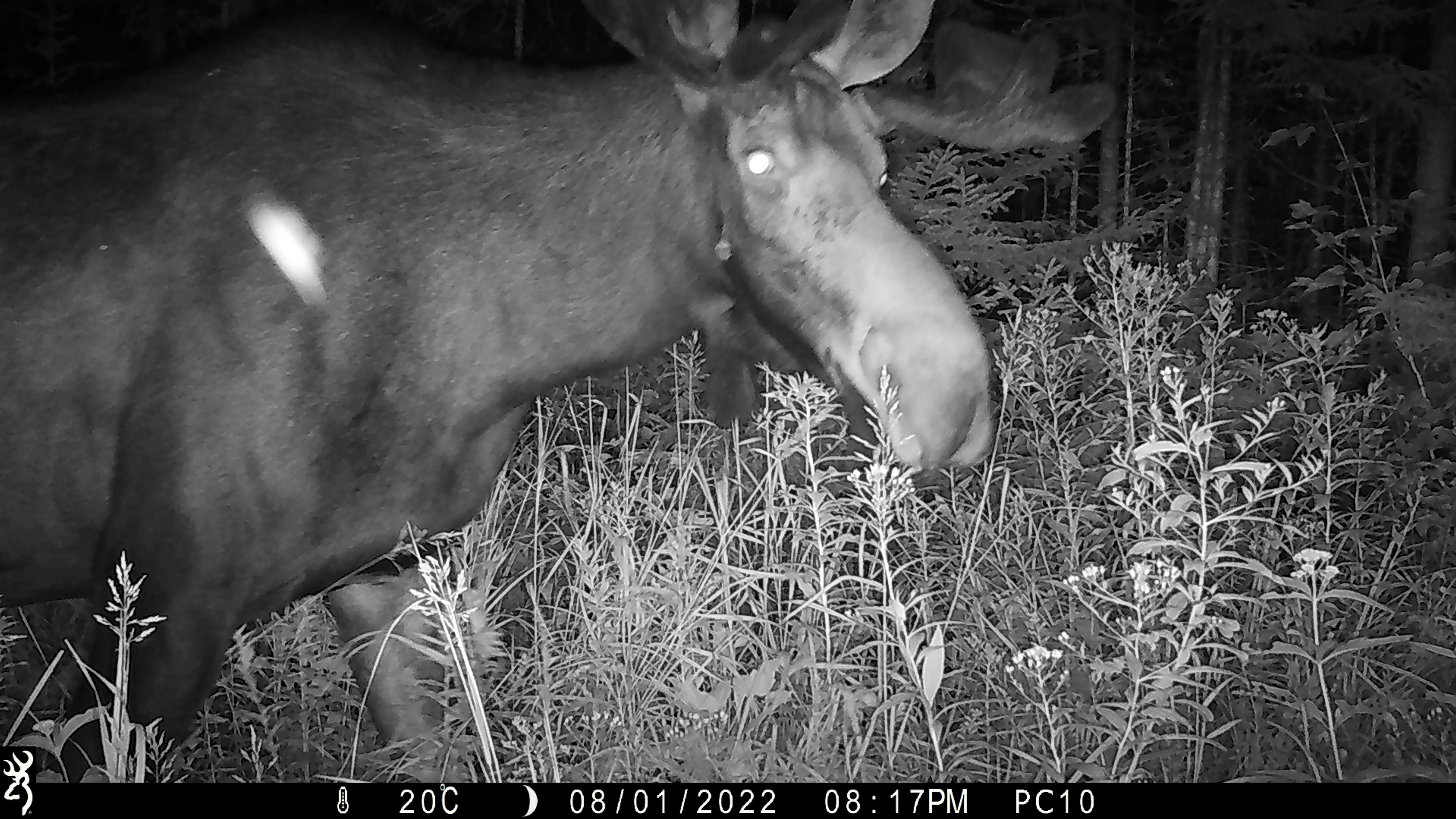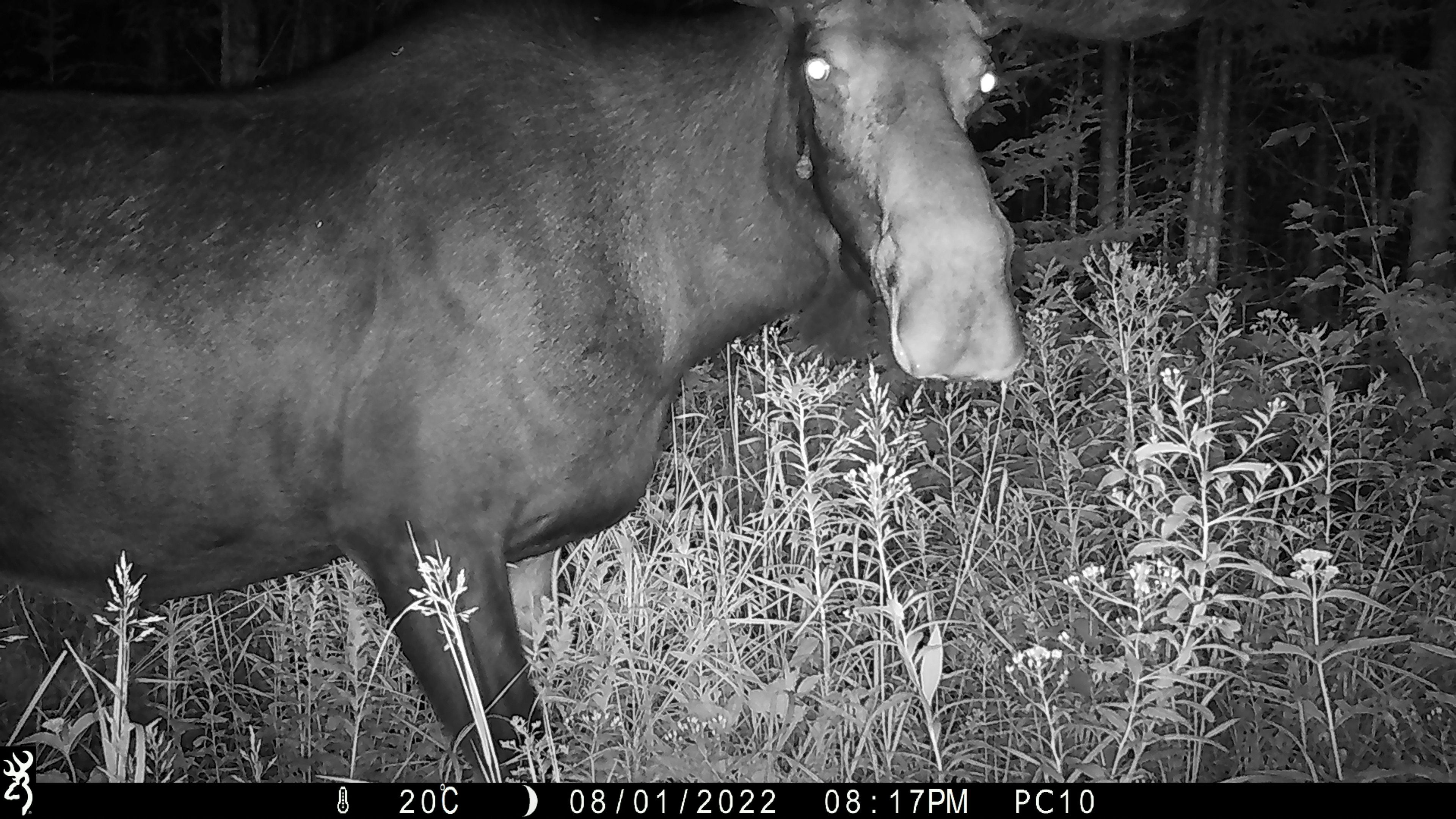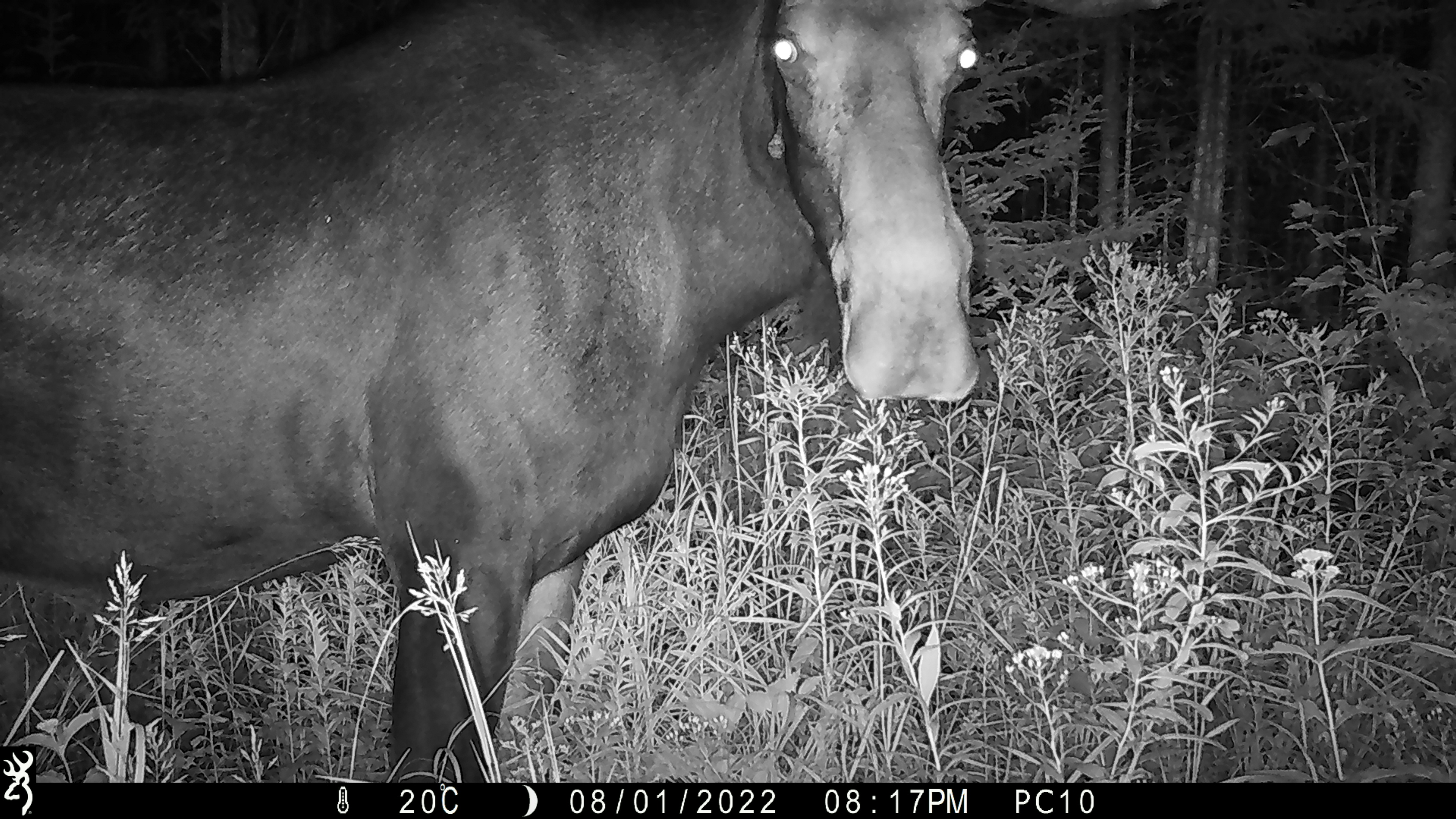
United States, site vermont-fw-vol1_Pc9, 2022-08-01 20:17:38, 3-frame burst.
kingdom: Animalia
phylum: Chordata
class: Mammalia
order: Artiodactyla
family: Cervidae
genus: Alces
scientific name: Alces alces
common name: moose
Moose (Alces alces).